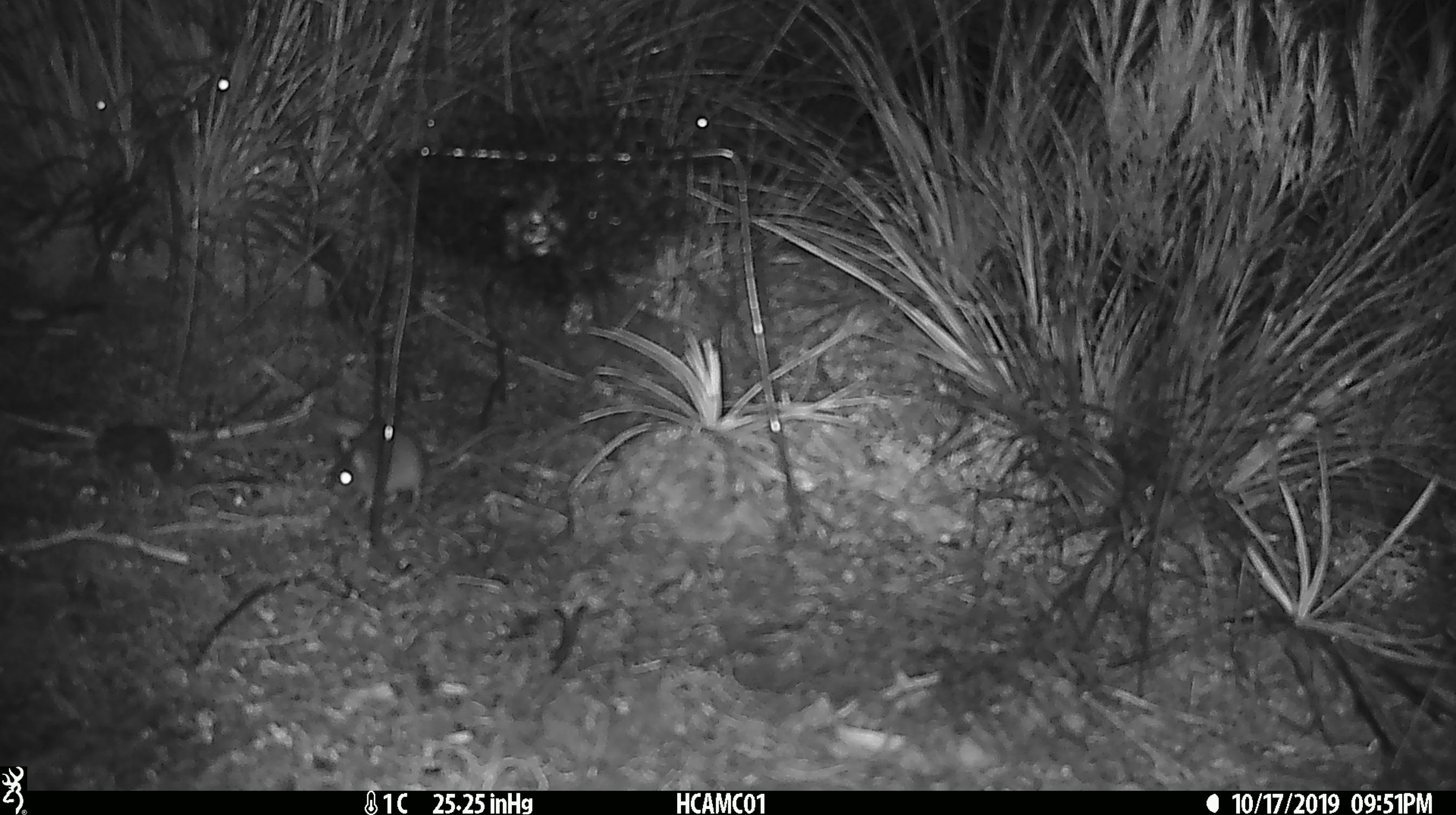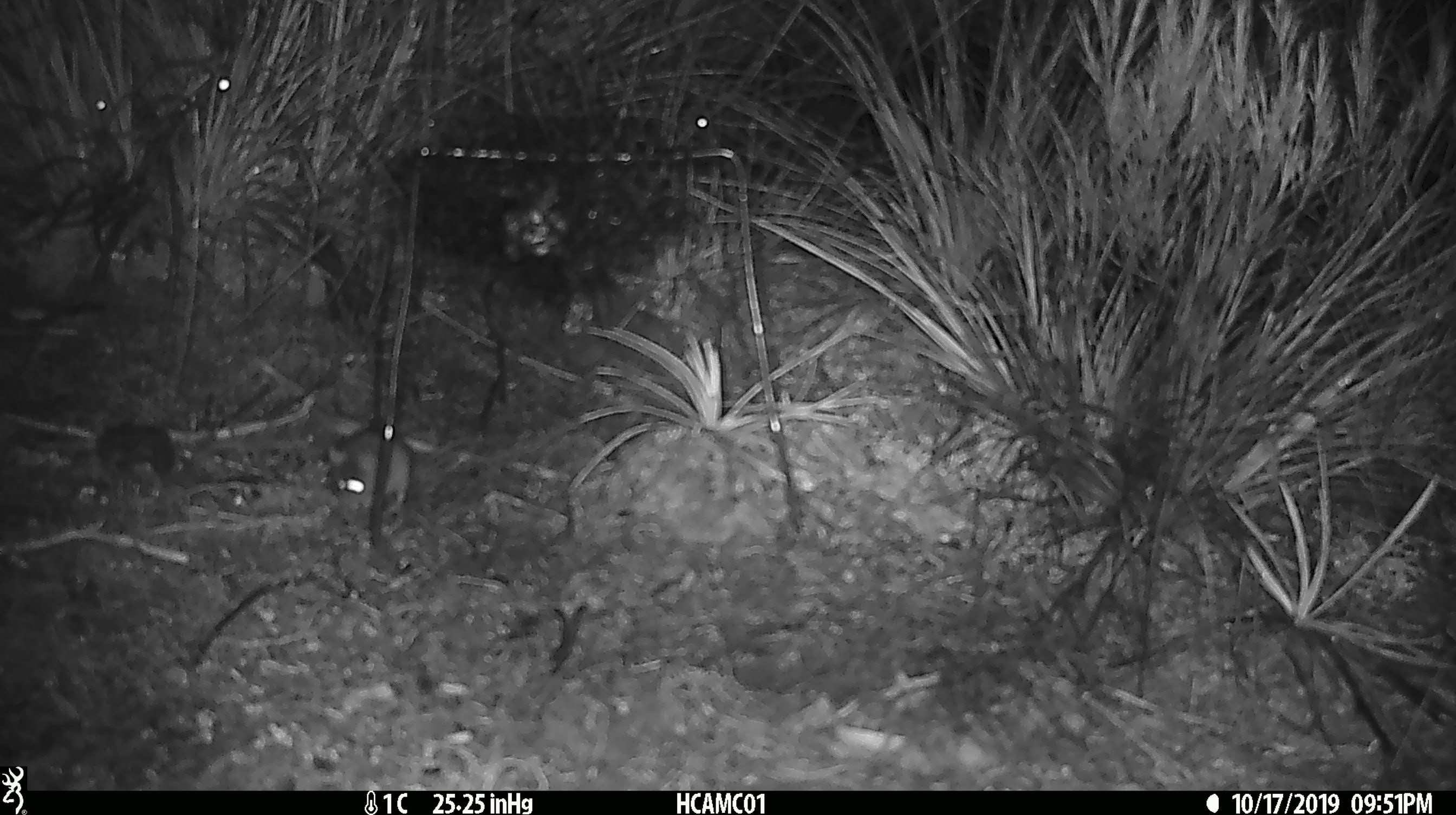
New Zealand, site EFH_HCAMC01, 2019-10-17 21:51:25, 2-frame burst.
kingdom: Animalia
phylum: Chordata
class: Mammalia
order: Rodentia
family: Muridae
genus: Mus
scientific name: Mus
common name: mouse